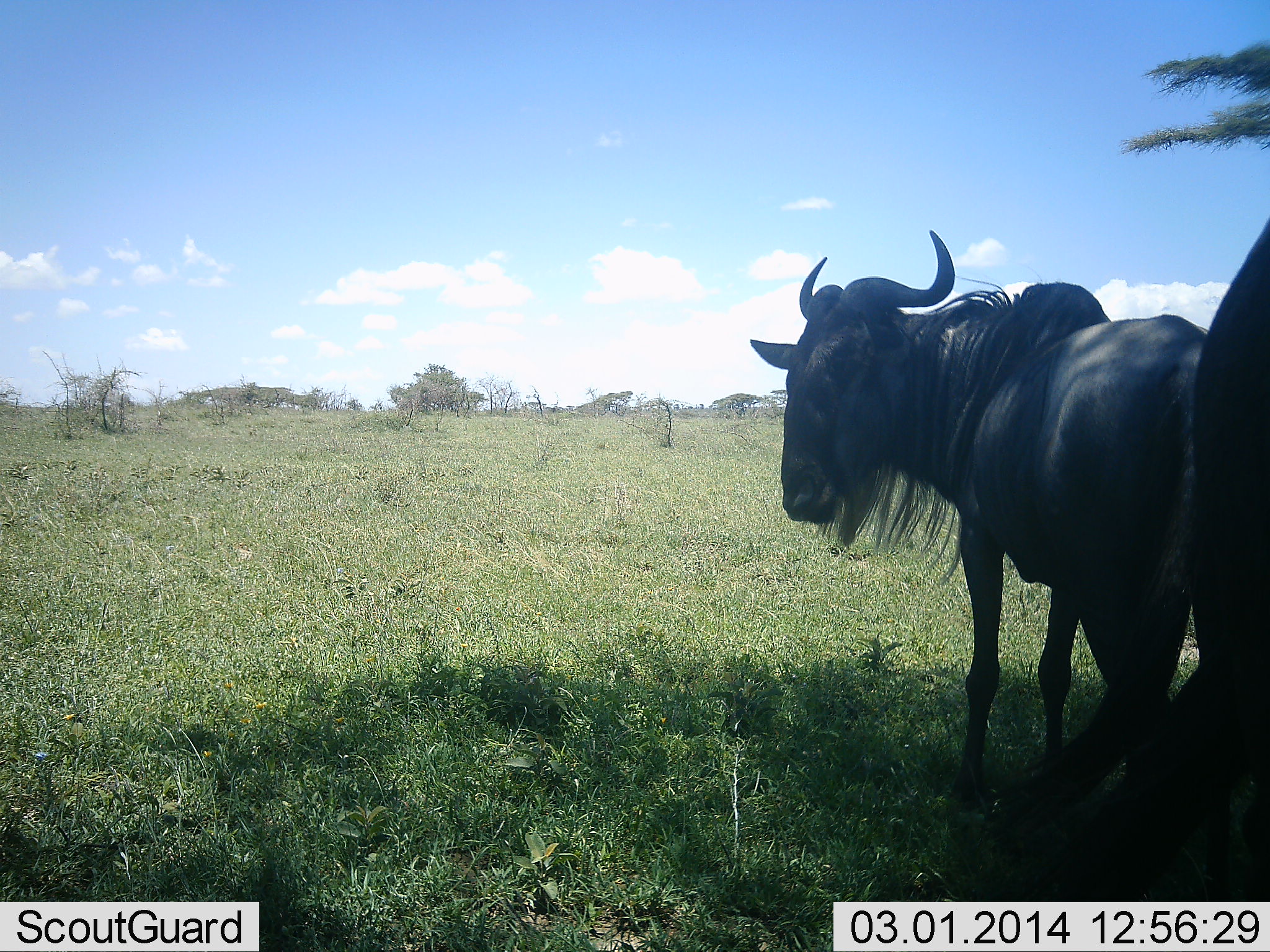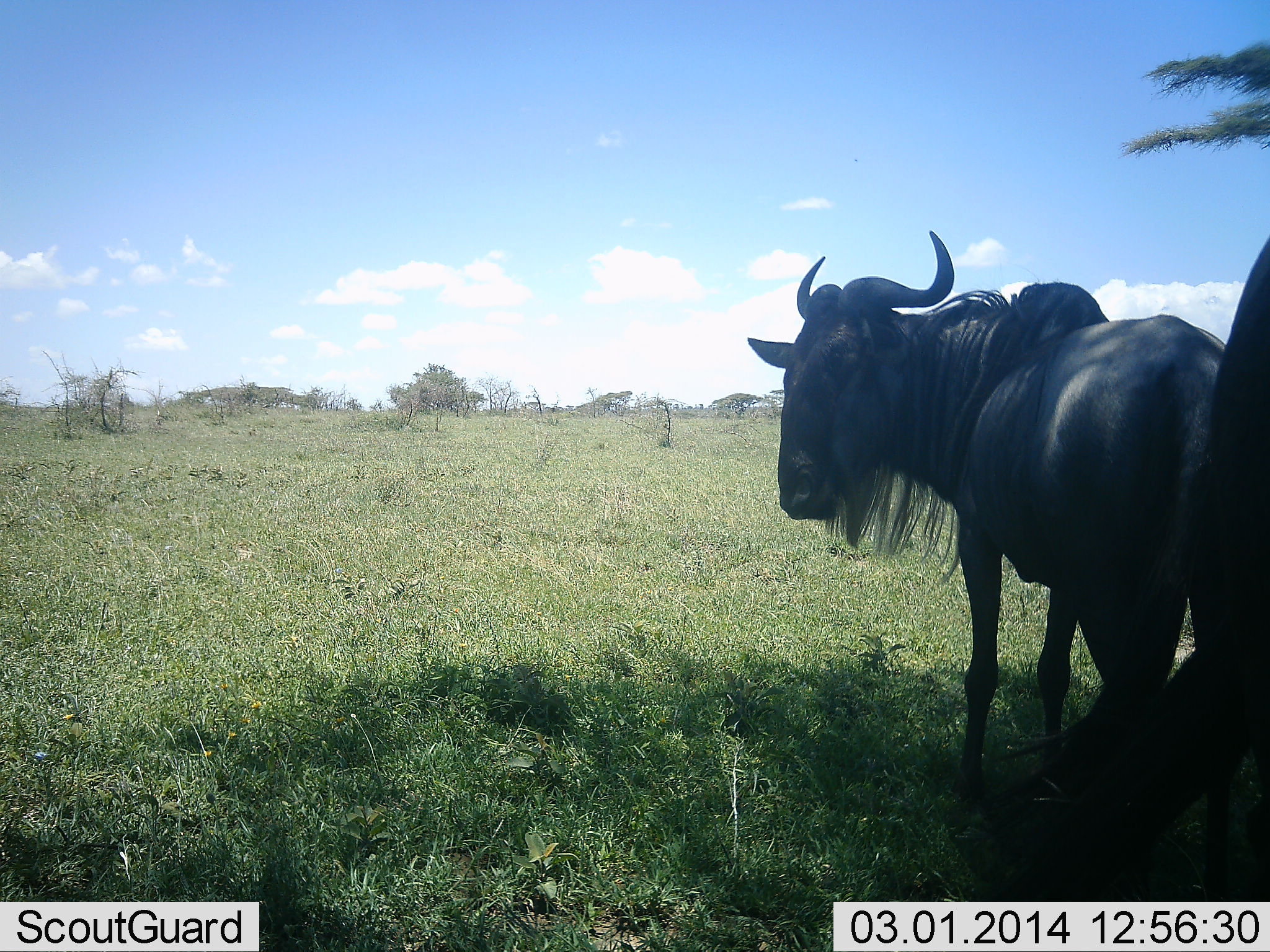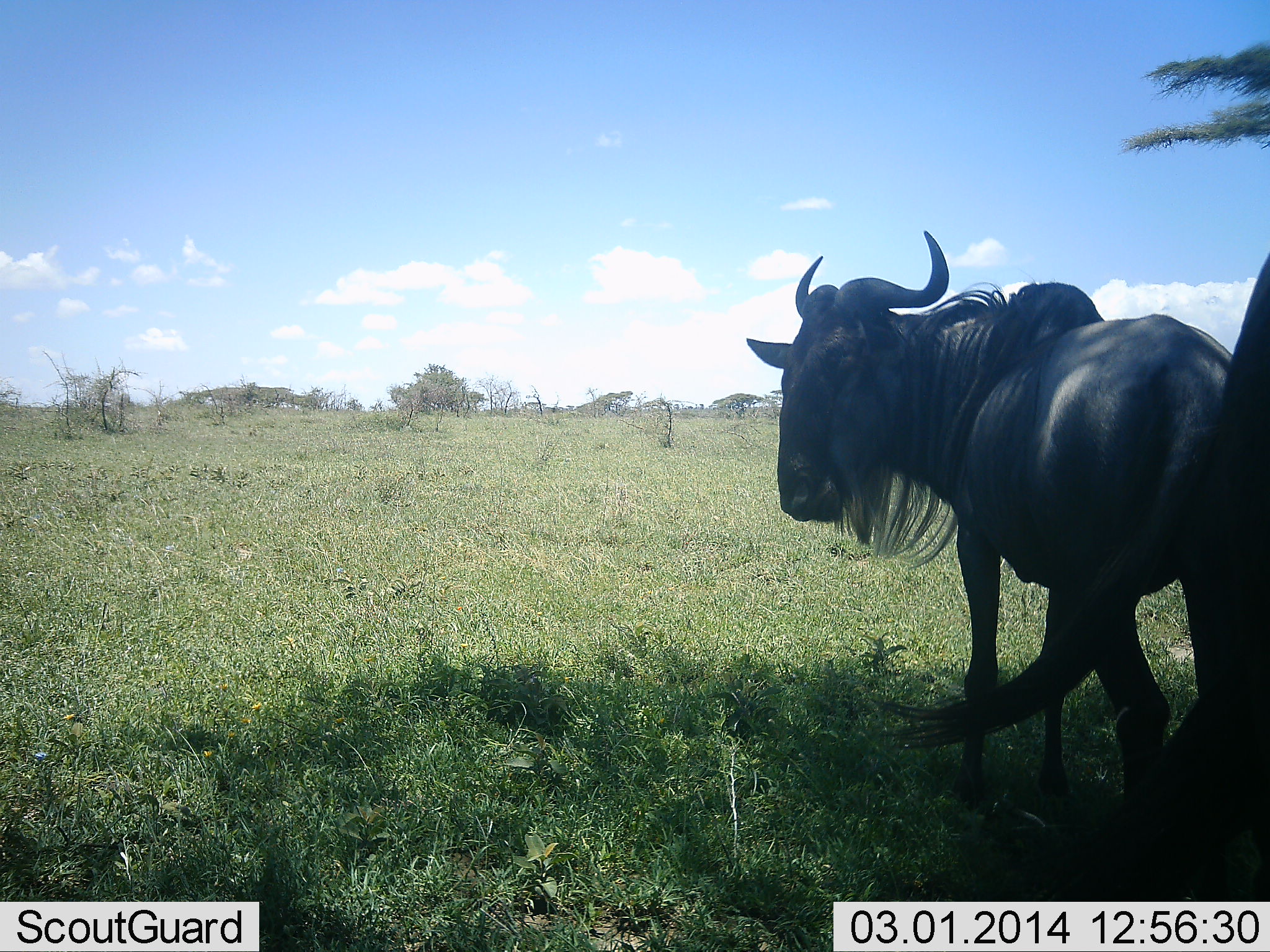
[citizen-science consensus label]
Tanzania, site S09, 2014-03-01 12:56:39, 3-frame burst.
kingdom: Animalia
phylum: Chordata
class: Mammalia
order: Artiodactyla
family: Bovidae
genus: Connochaetes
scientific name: Connochaetes taurinus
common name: blue wildebeest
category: wildebeest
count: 2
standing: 90%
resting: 0%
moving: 0%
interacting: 0%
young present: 0%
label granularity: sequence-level